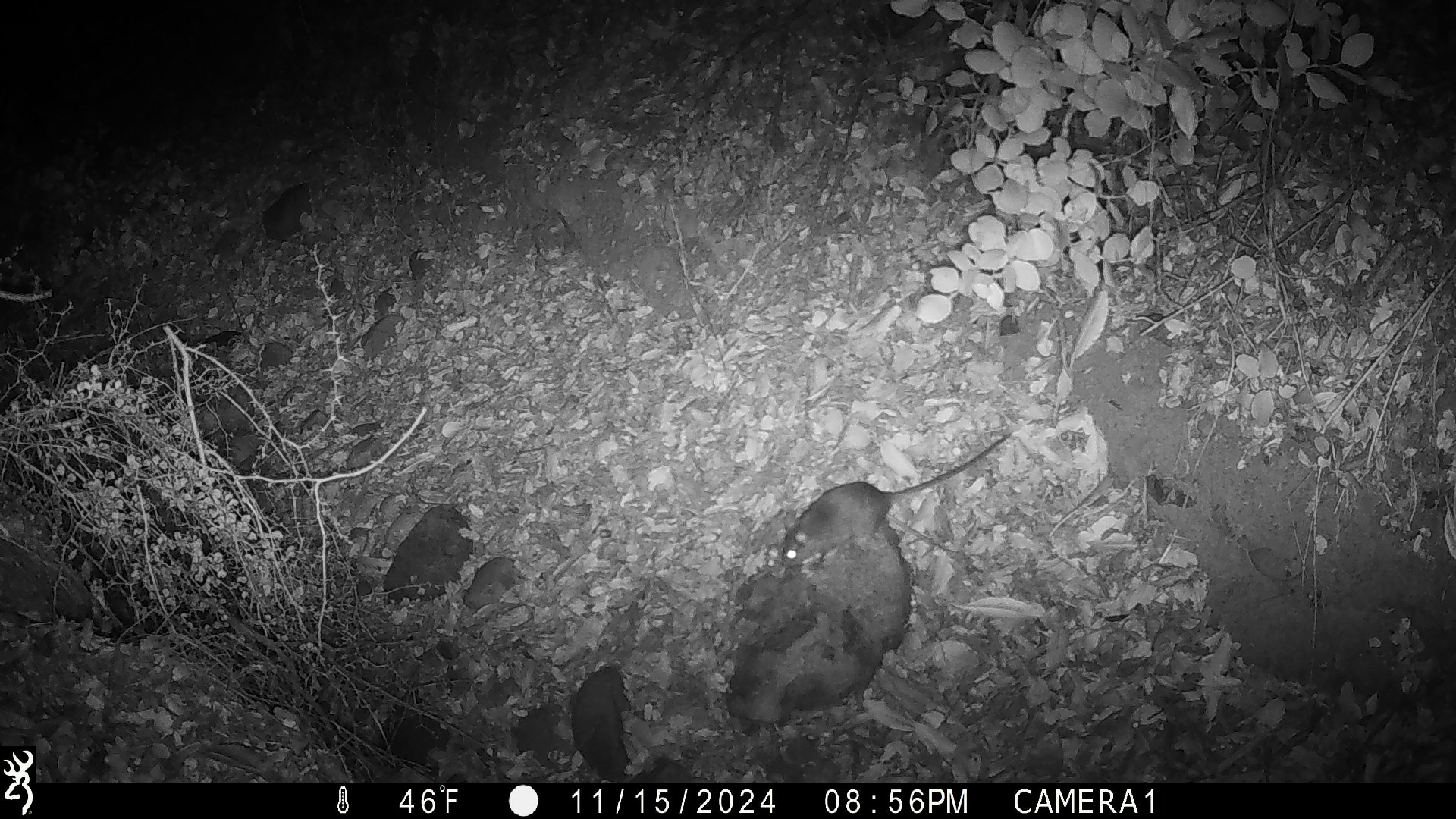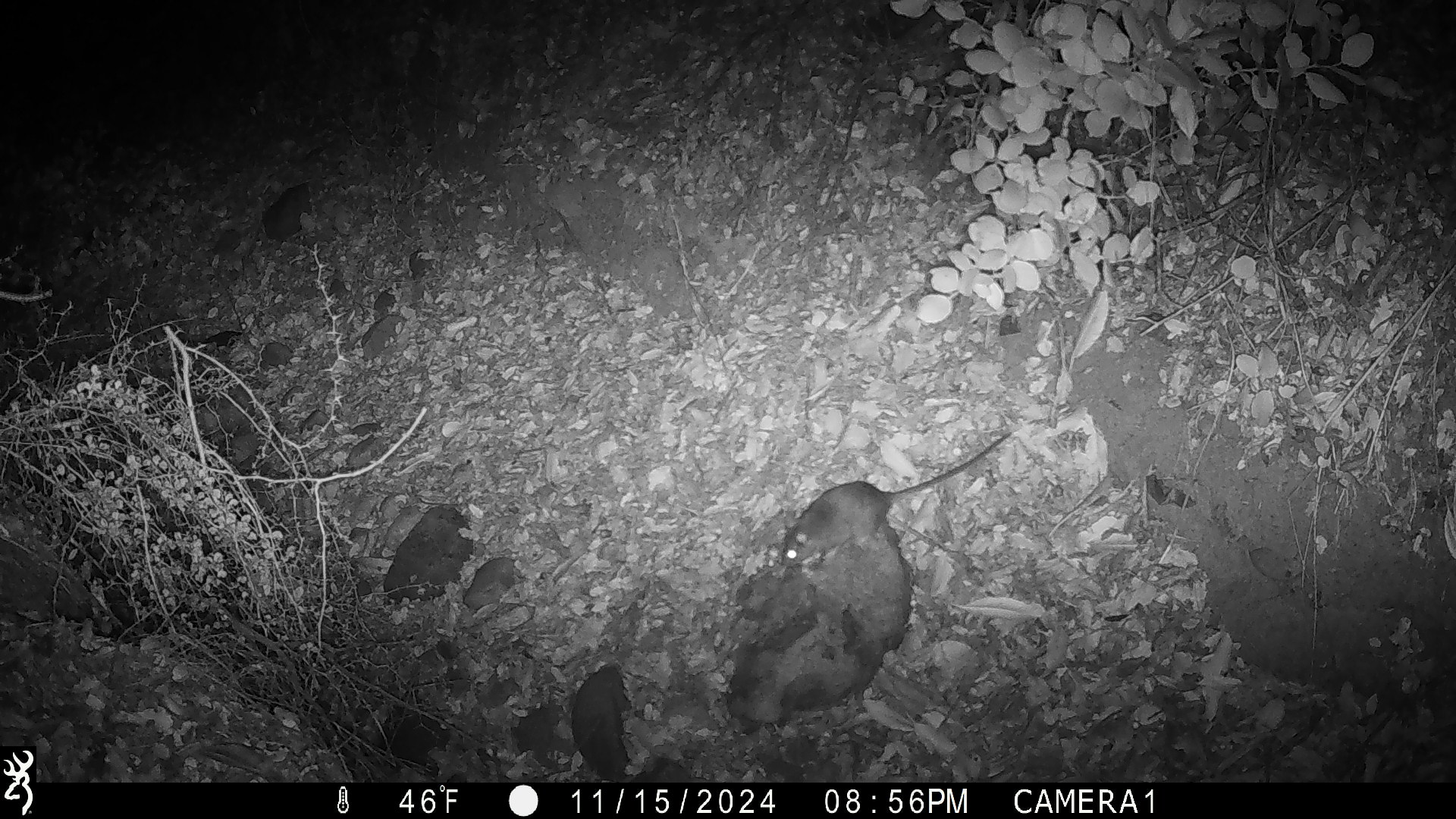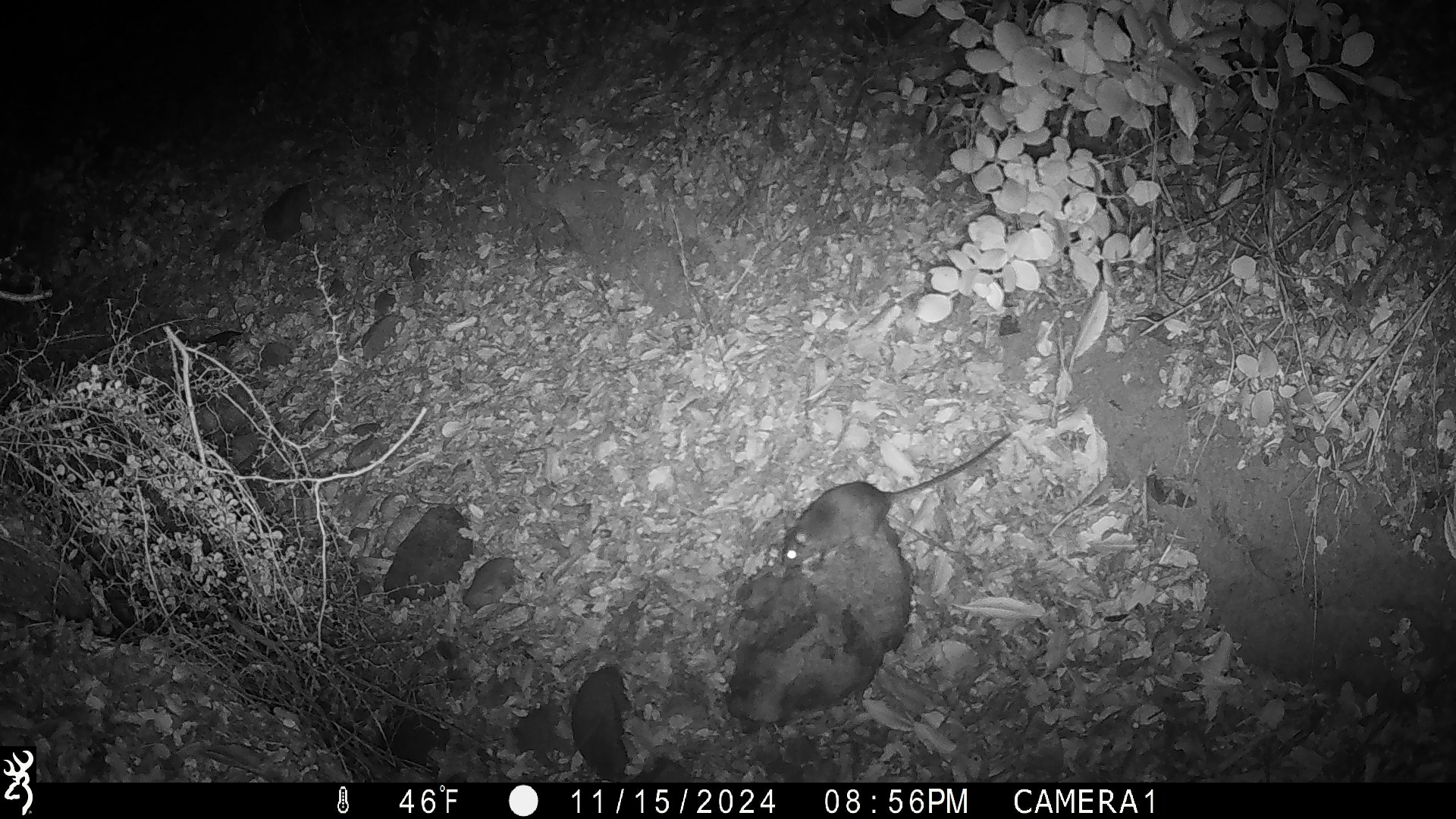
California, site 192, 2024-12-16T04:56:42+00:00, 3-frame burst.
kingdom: Animalia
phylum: Chordata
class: Mammalia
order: Rodentia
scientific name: Rodentia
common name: mouse or rat